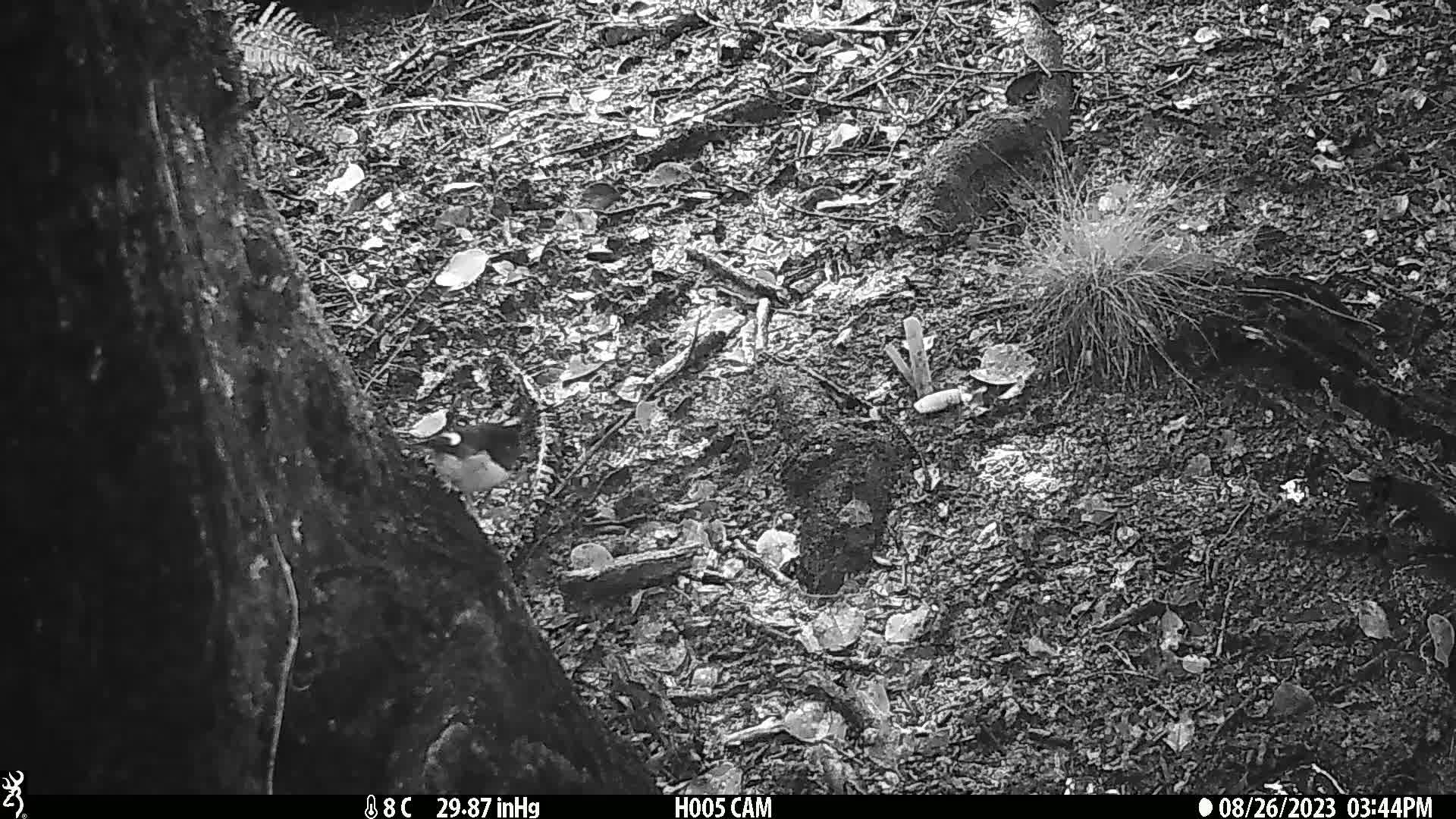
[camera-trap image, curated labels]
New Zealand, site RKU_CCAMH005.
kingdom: Animalia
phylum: Chordata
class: Aves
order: Passeriformes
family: Petroicidae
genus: Petroica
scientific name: Petroica macrocephala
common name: tomtit